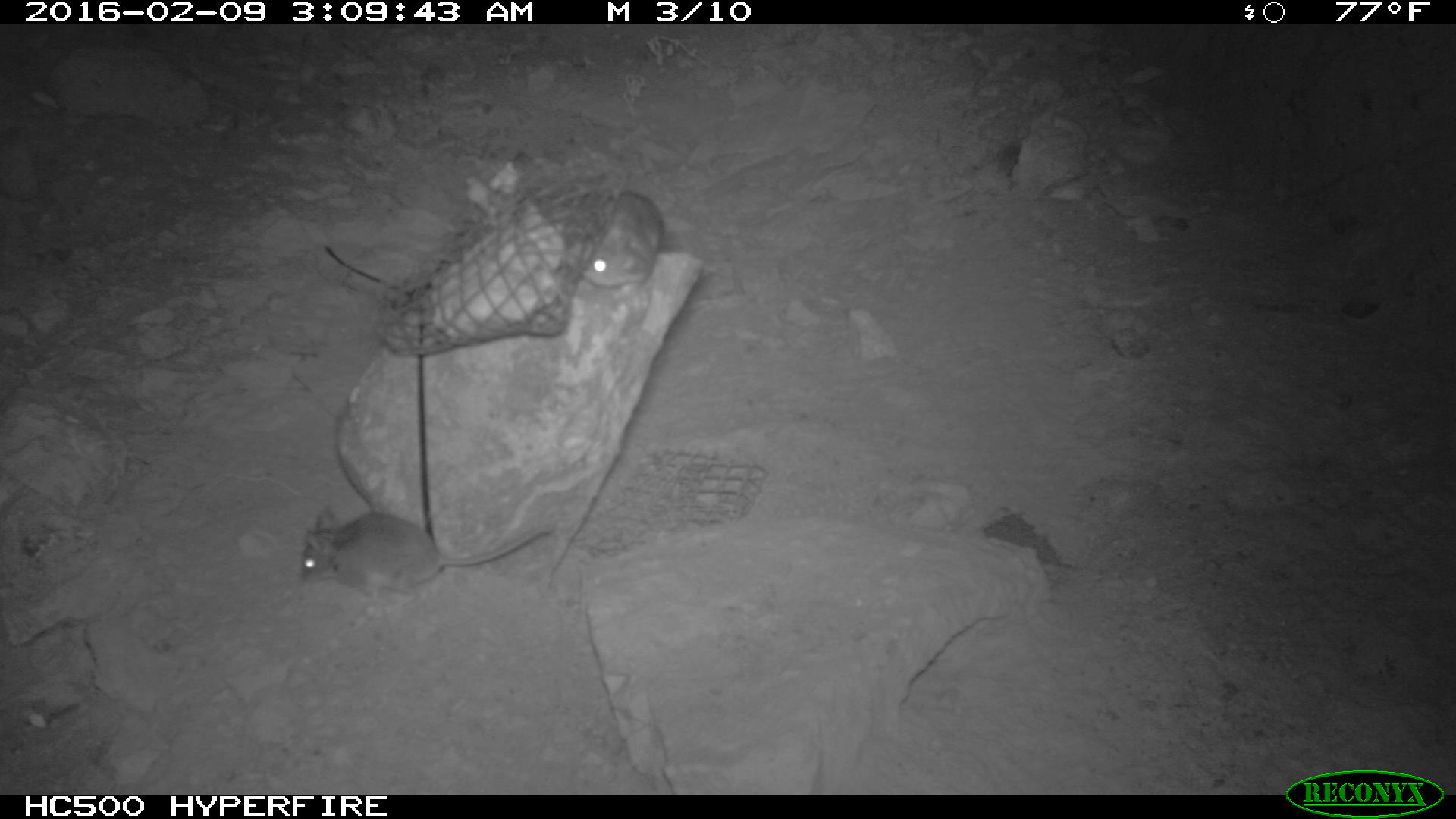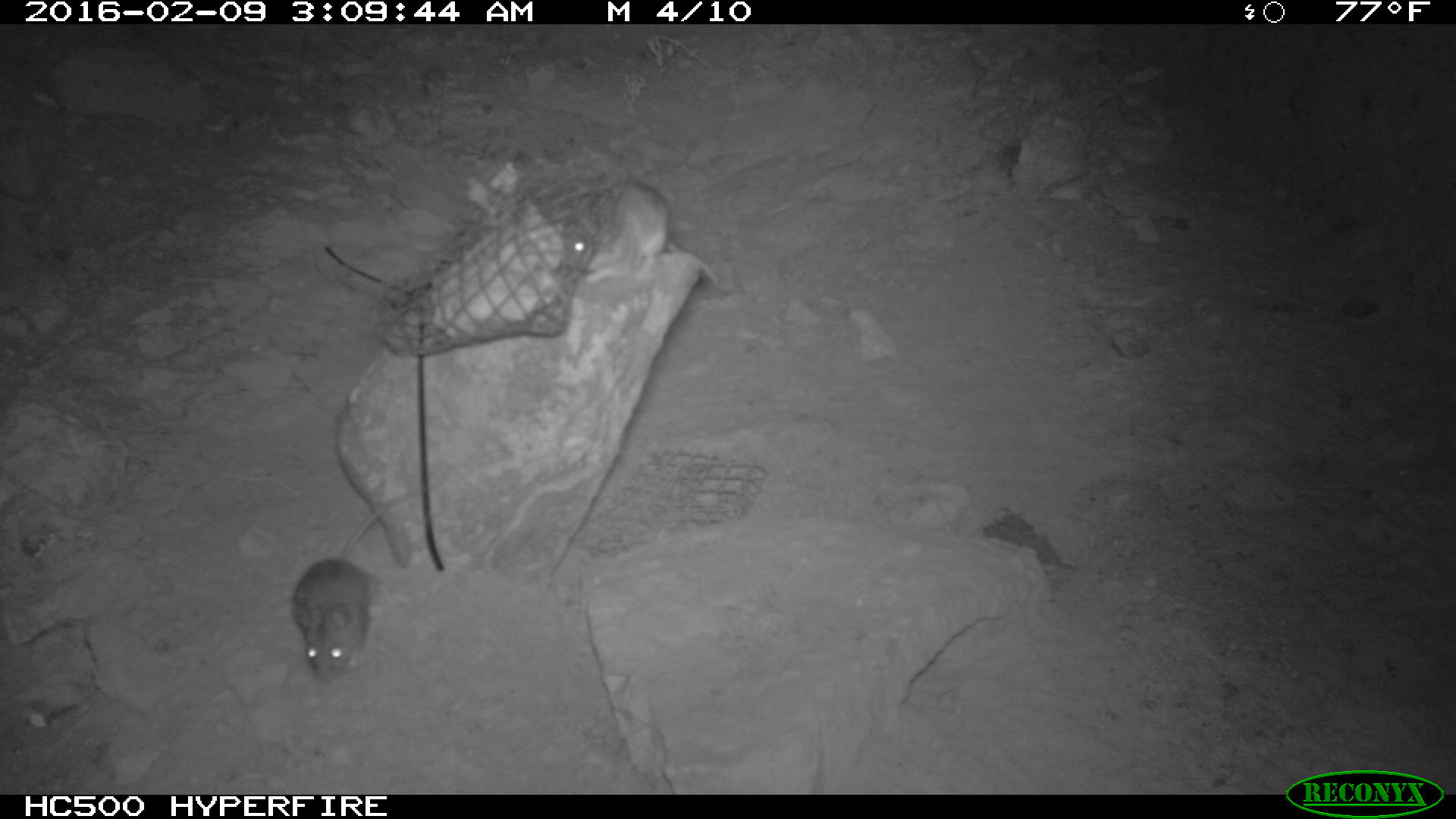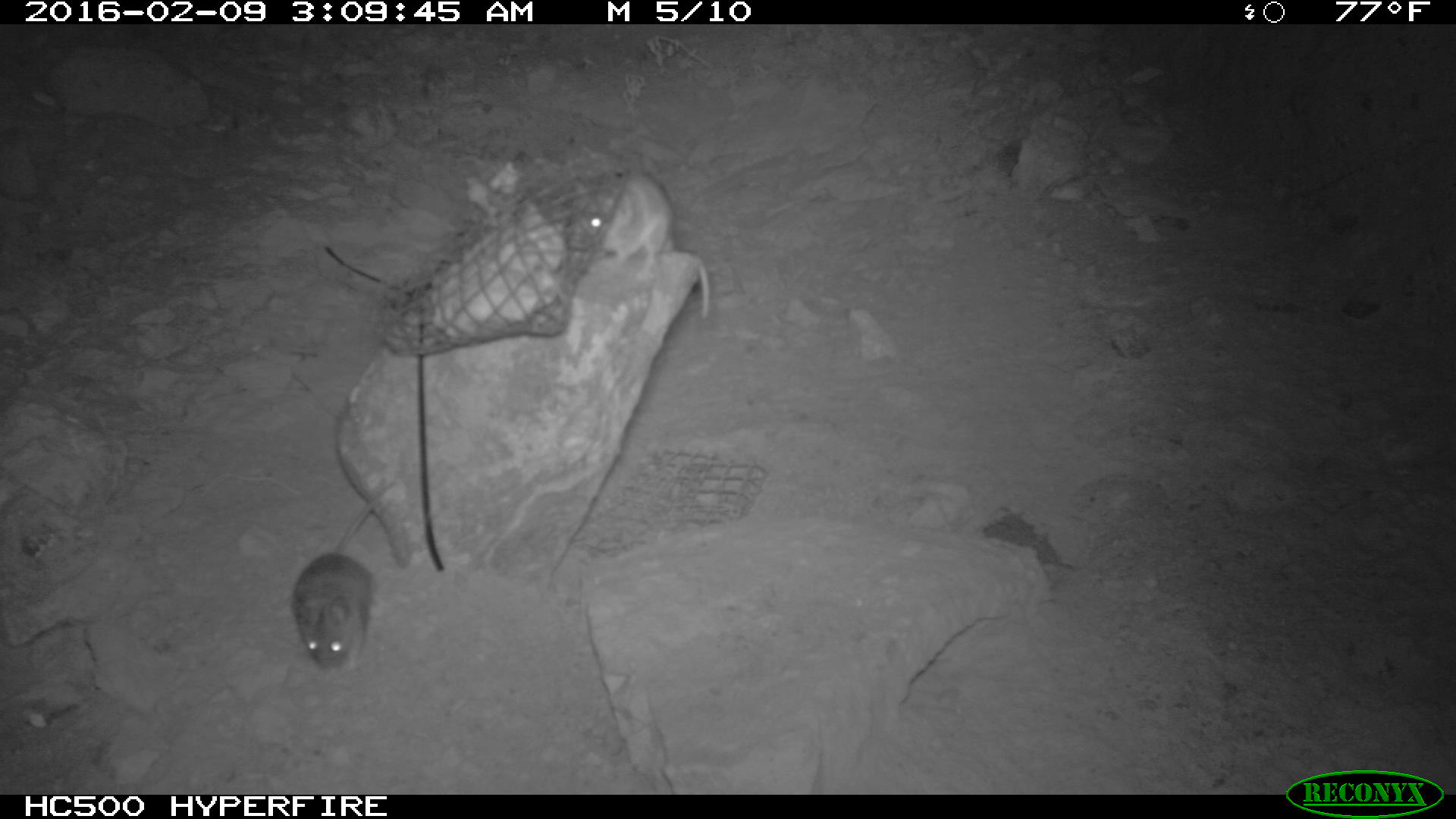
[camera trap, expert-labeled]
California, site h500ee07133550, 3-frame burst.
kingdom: Animalia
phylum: Chordata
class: Mammalia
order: Rodentia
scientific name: Rodentia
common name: rodent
Rodent (Rodentia).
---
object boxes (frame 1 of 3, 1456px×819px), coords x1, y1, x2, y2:
rodent: 300, 510, 555, 598; 578, 163, 664, 293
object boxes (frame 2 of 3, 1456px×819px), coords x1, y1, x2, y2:
rodent: 290, 490, 419, 682; 560, 179, 720, 284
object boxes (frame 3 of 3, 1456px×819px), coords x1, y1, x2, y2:
rodent: 566, 168, 709, 322; 287, 504, 377, 679